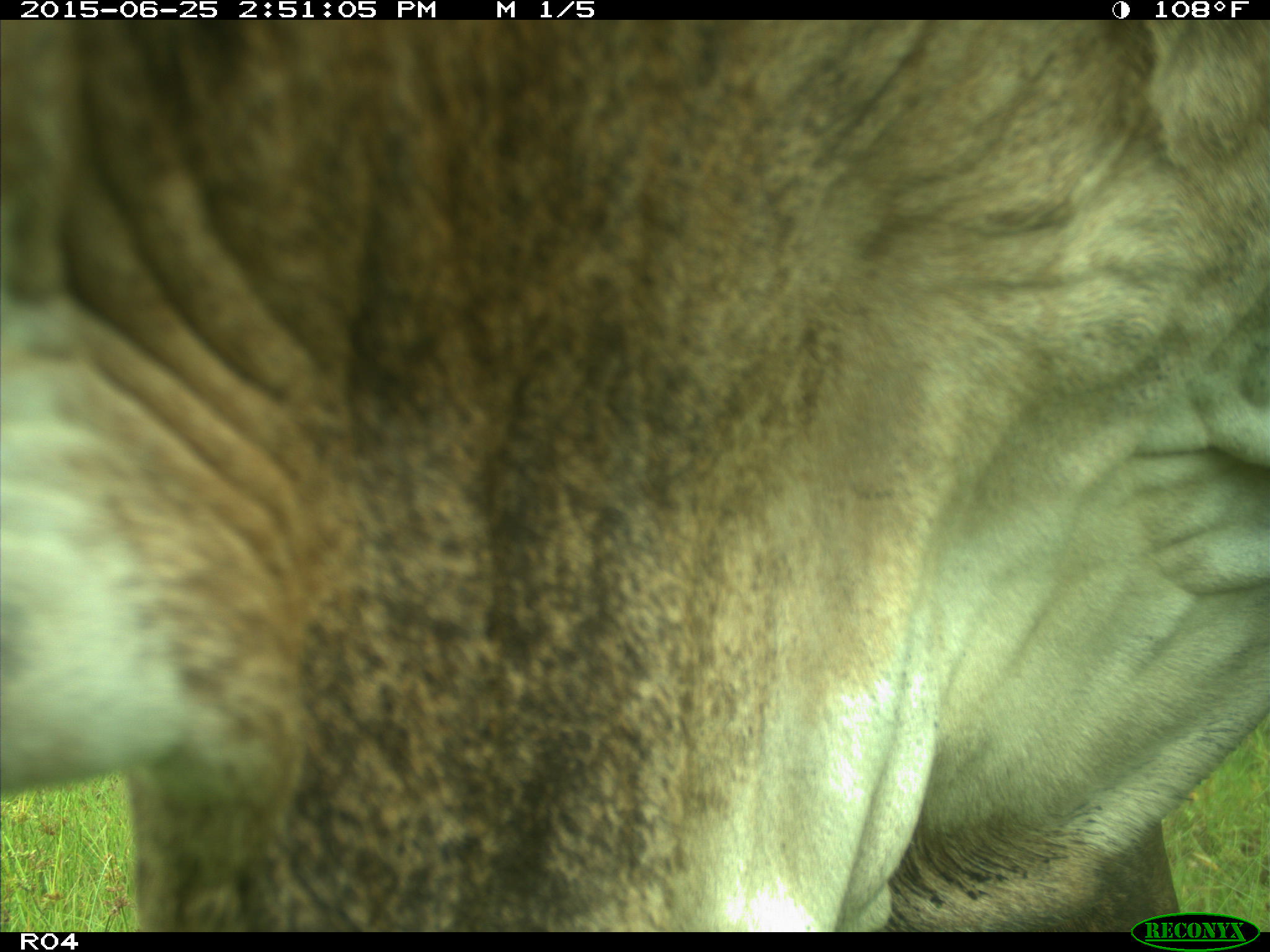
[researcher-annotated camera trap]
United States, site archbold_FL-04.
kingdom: Animalia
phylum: Chordata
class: Mammalia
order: Artiodactyla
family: Bovidae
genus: Bos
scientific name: Bos taurus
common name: domestic cow